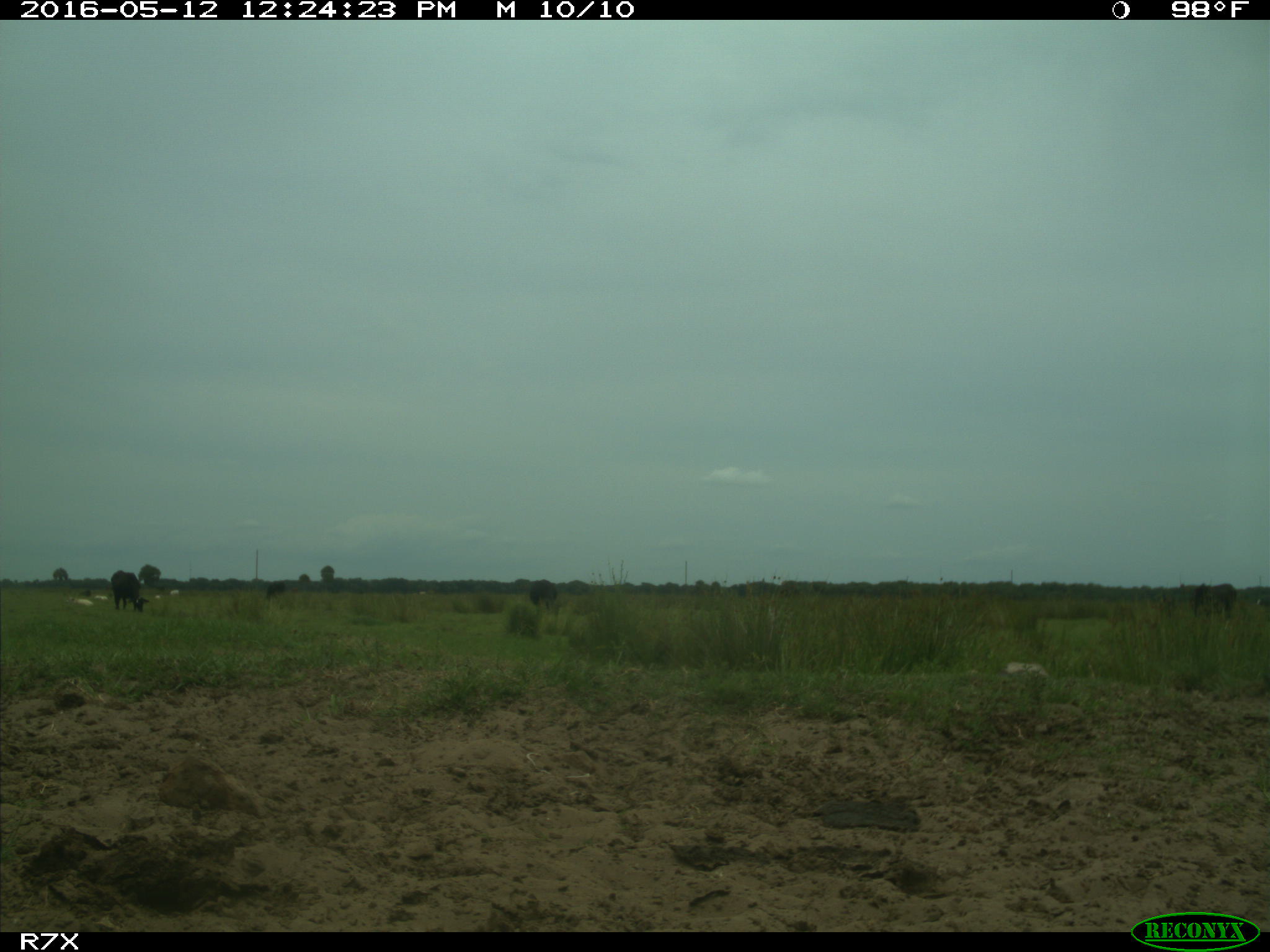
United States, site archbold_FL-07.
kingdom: Animalia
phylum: Chordata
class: Mammalia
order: Artiodactyla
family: Bovidae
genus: Bos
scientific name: Bos taurus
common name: domestic cow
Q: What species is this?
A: Bos taurus (domestic cow).